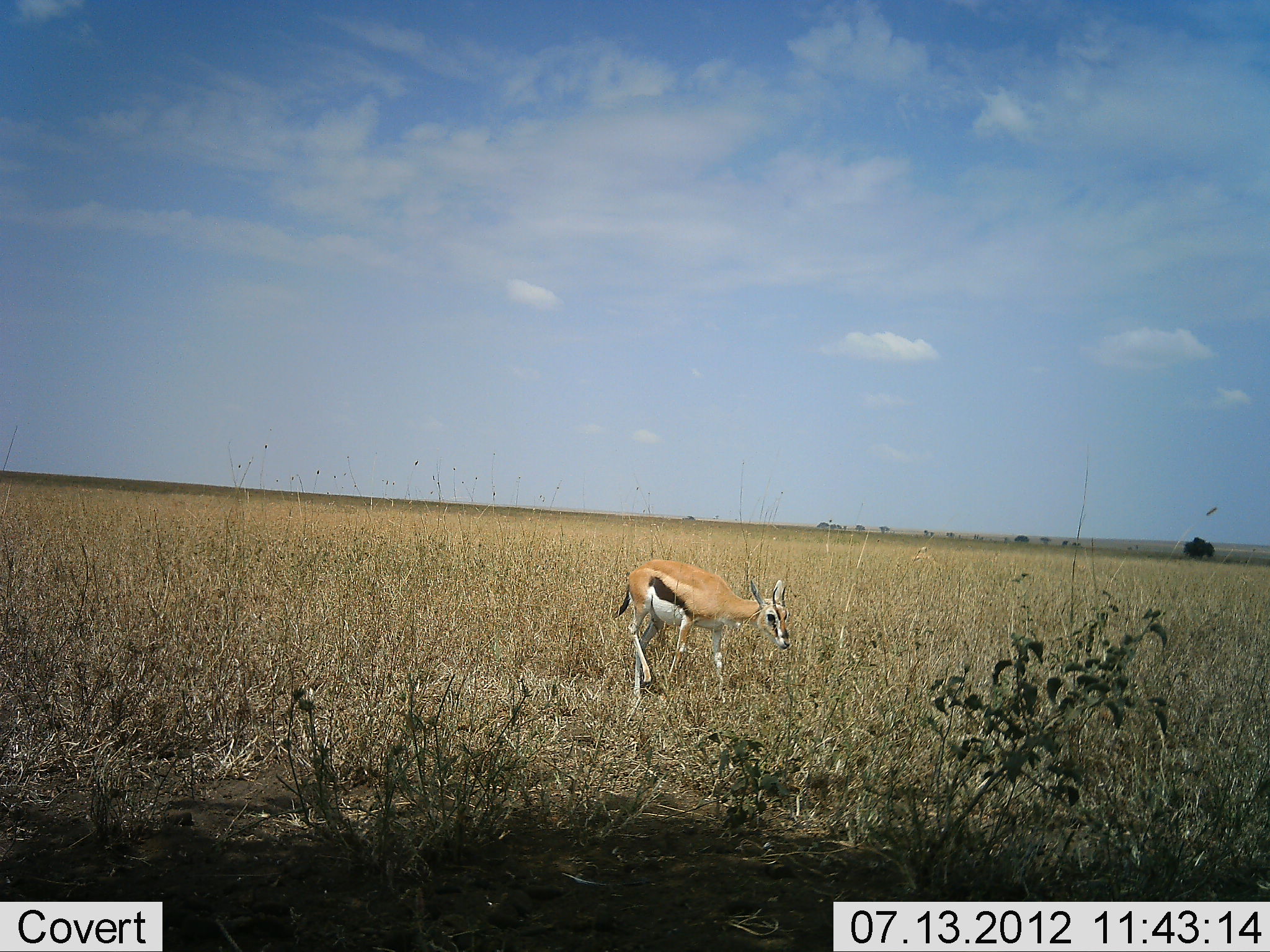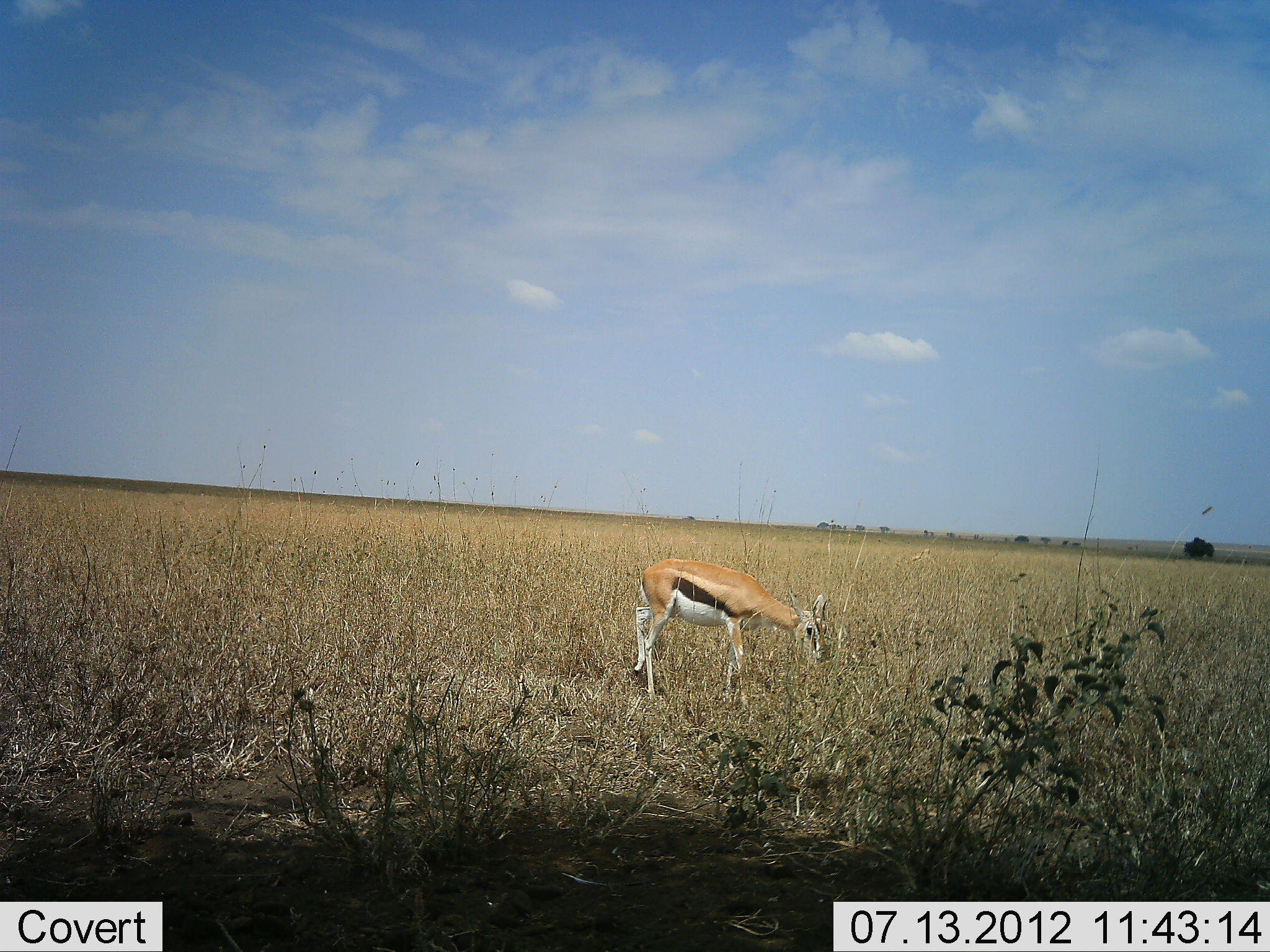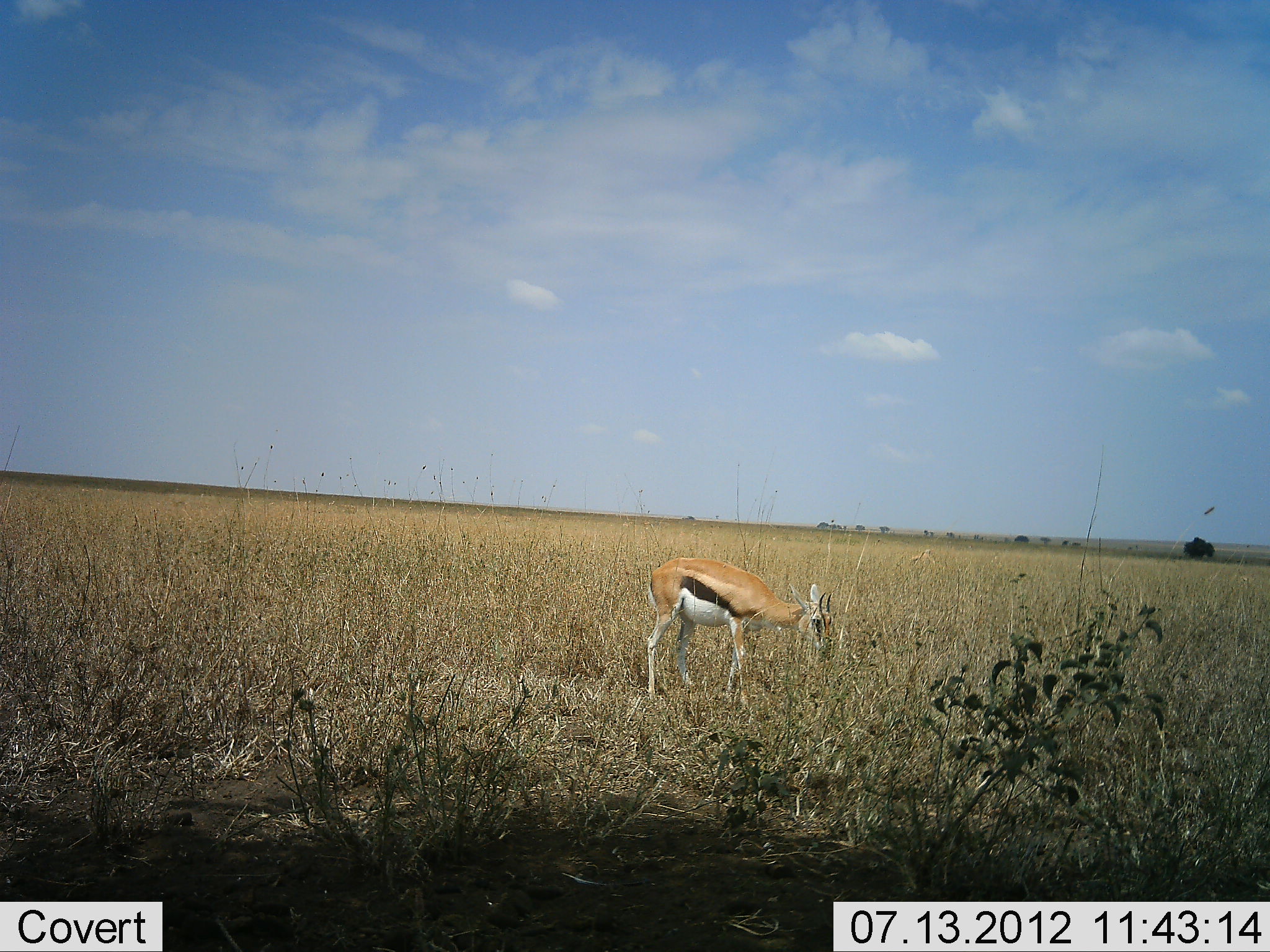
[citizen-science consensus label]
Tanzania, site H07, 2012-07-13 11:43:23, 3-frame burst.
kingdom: Animalia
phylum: Chordata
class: Mammalia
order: Artiodactyla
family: Bovidae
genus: Eudorcas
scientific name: Eudorcas thomsonii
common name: thomson's gazelle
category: gazellethomsons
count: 1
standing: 10%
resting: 0%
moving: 50%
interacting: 0%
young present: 0%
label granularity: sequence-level